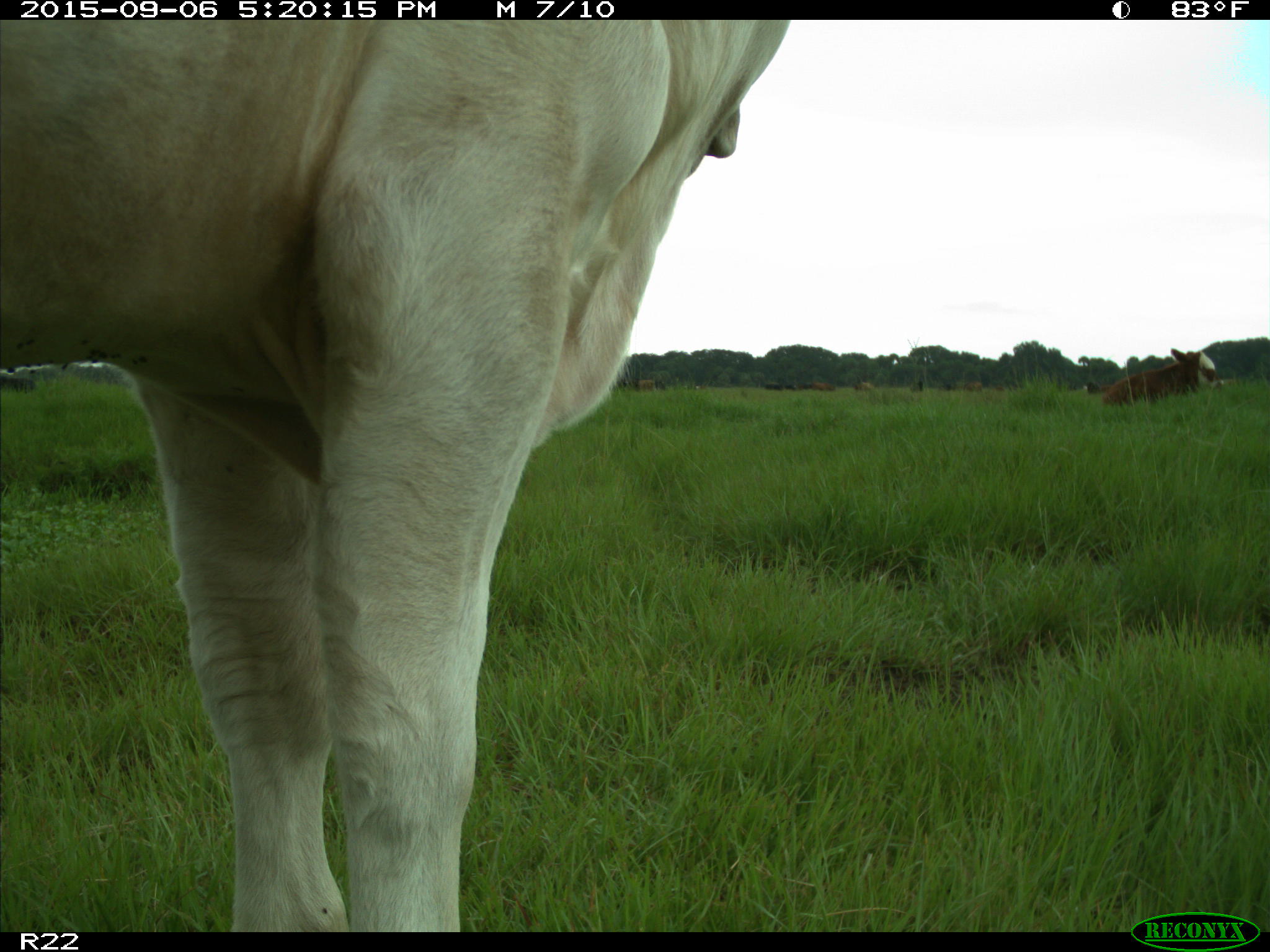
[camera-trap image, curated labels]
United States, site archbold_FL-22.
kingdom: Animalia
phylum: Chordata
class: Mammalia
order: Artiodactyla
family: Bovidae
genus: Bos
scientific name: Bos taurus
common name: domestic cow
Bos taurus (domestic cow).